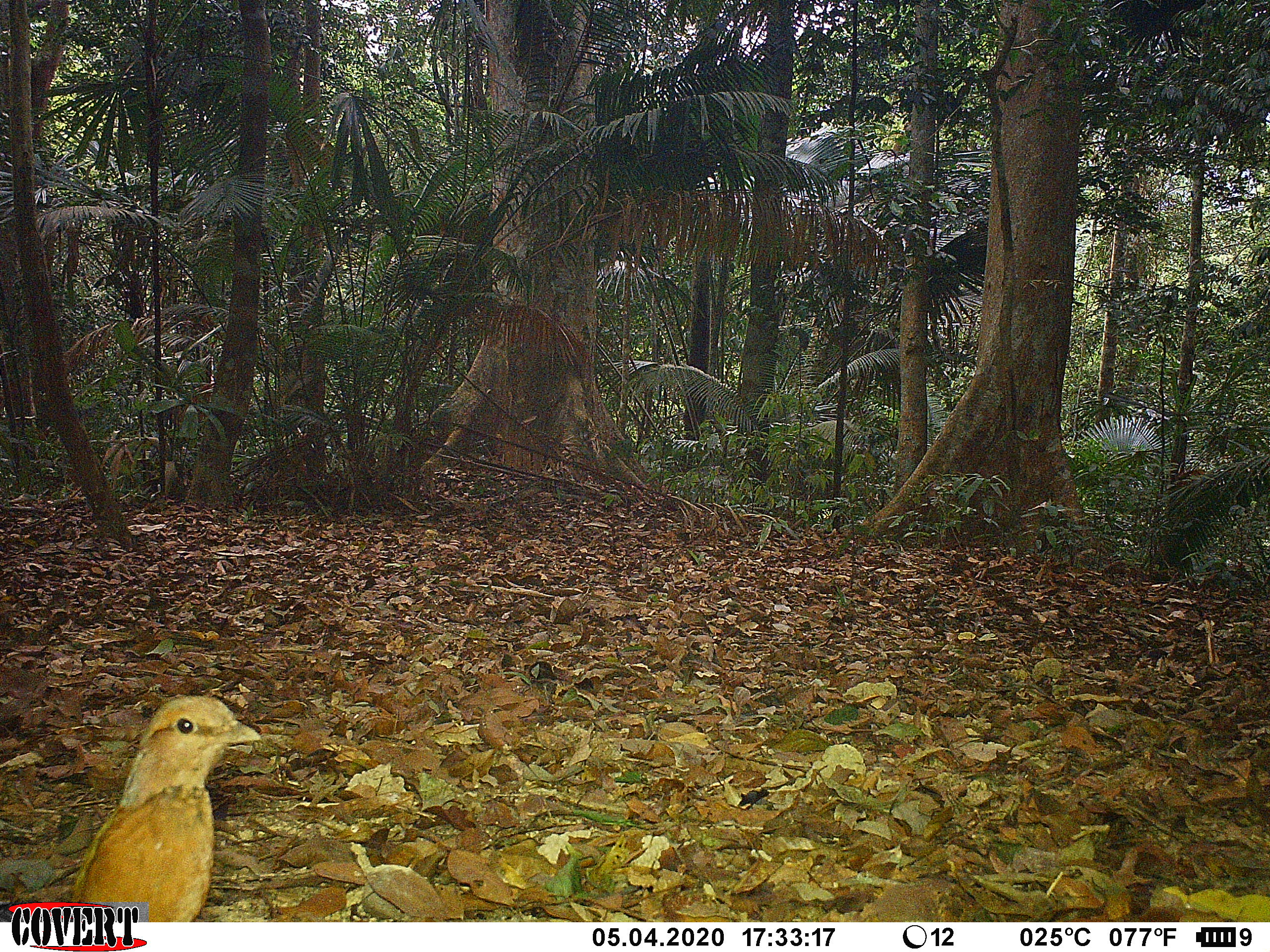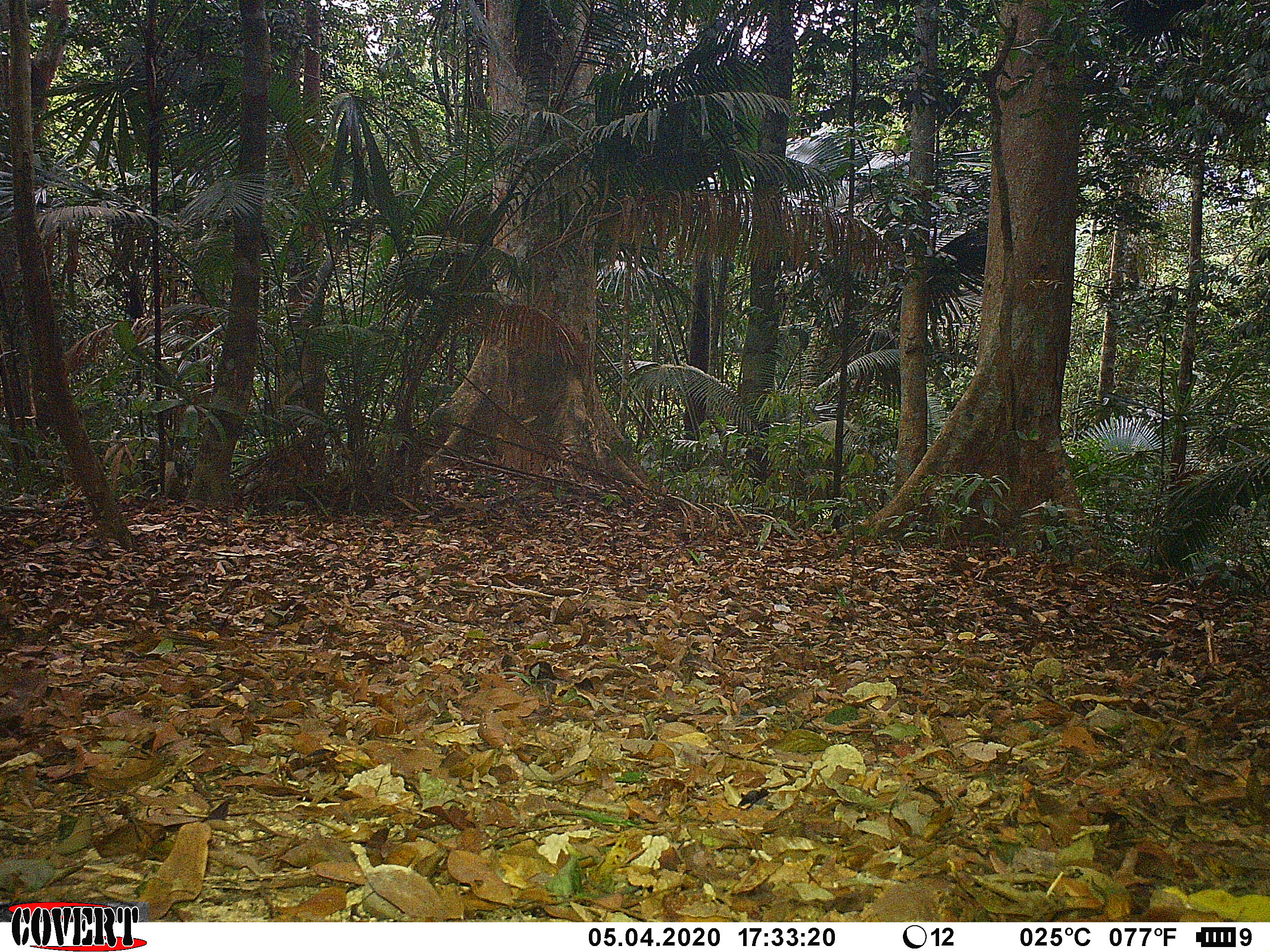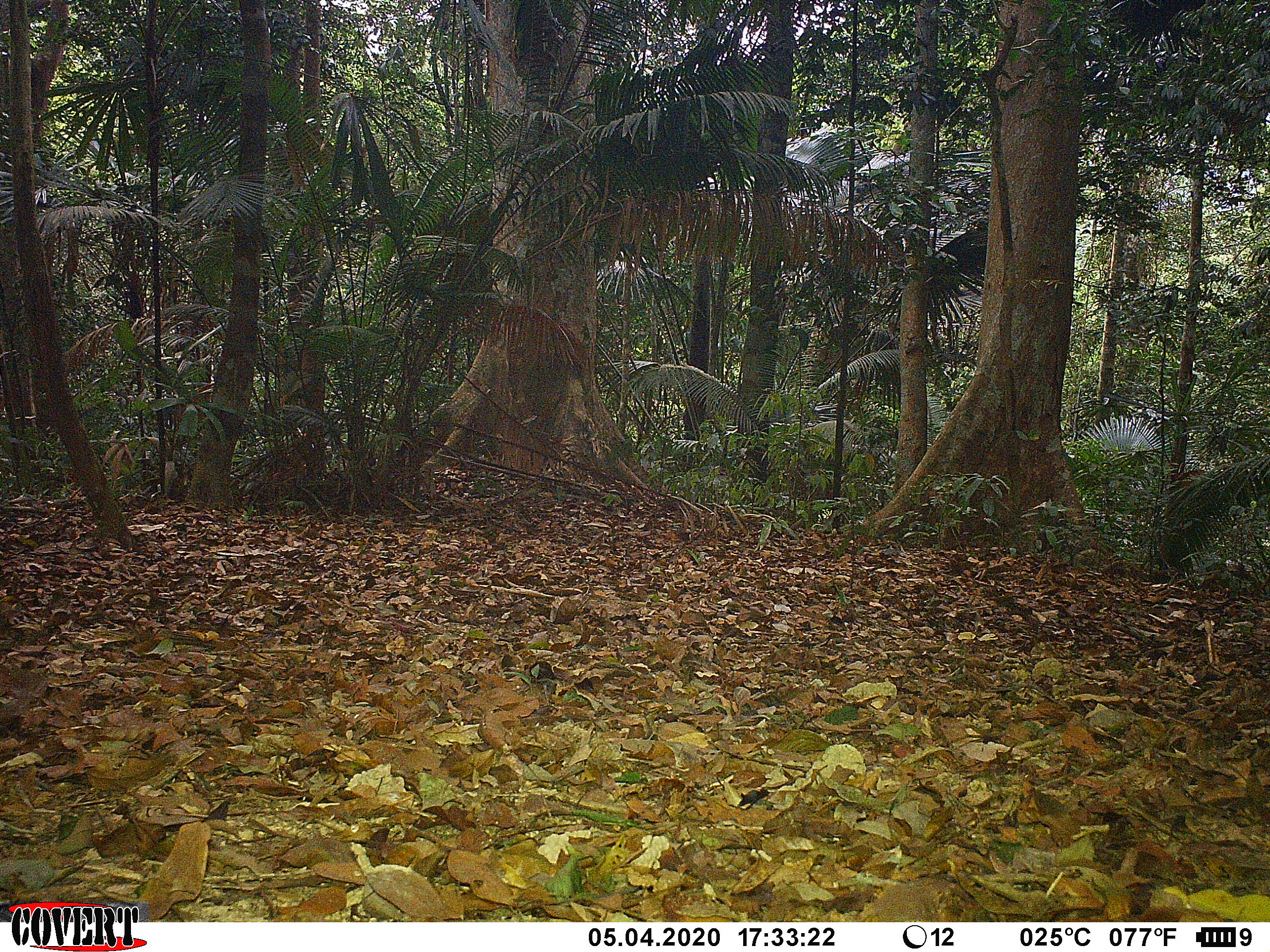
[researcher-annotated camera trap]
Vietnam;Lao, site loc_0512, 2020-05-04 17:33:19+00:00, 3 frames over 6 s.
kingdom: Animalia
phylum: Chordata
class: Aves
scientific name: Aves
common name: bird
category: unidentified bird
Unidentified bird (bird) (Aves). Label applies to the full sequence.